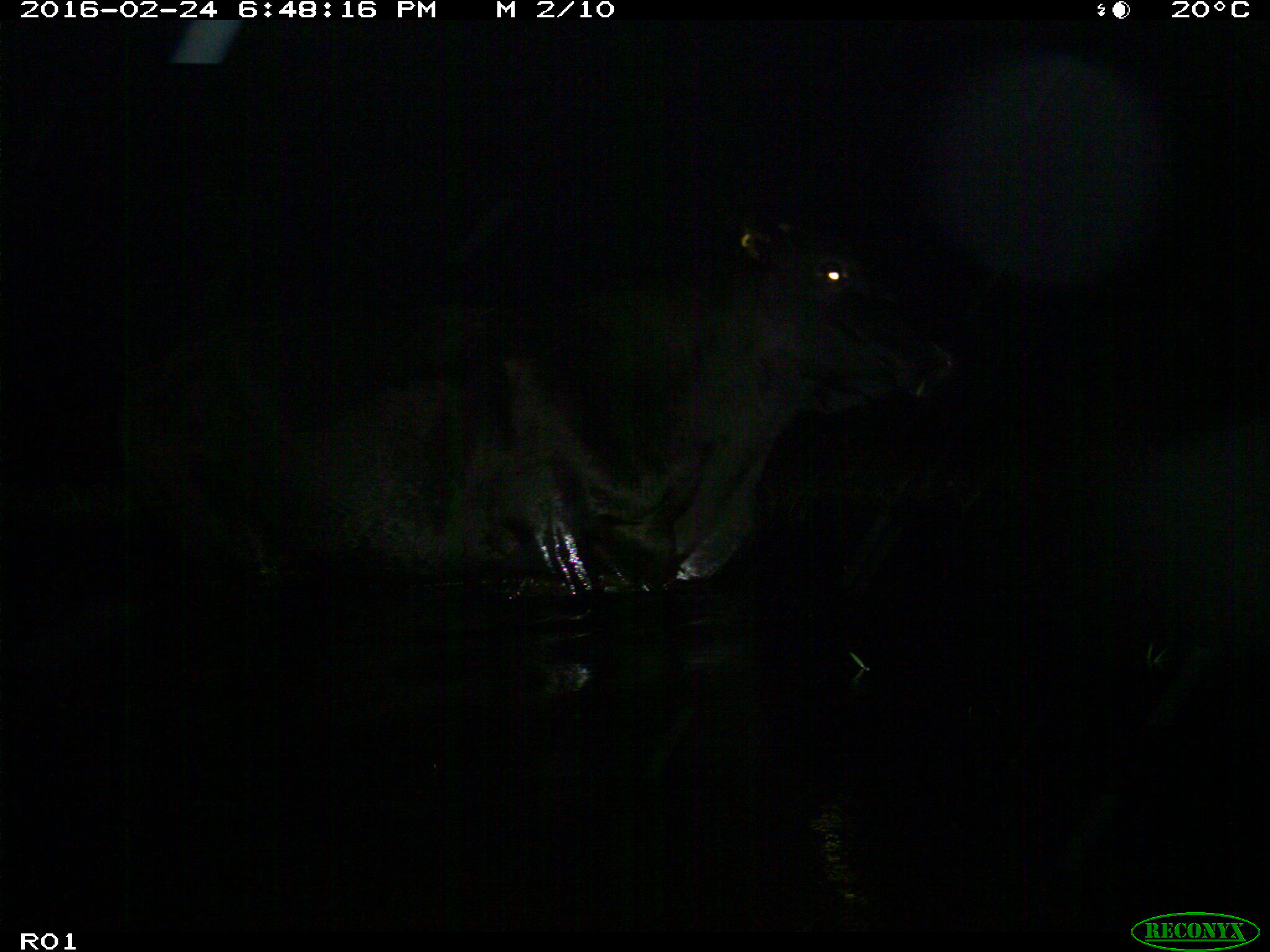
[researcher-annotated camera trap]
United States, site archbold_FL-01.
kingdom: Animalia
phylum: Chordata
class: Mammalia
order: Artiodactyla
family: Bovidae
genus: Bos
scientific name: Bos taurus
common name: domestic cow